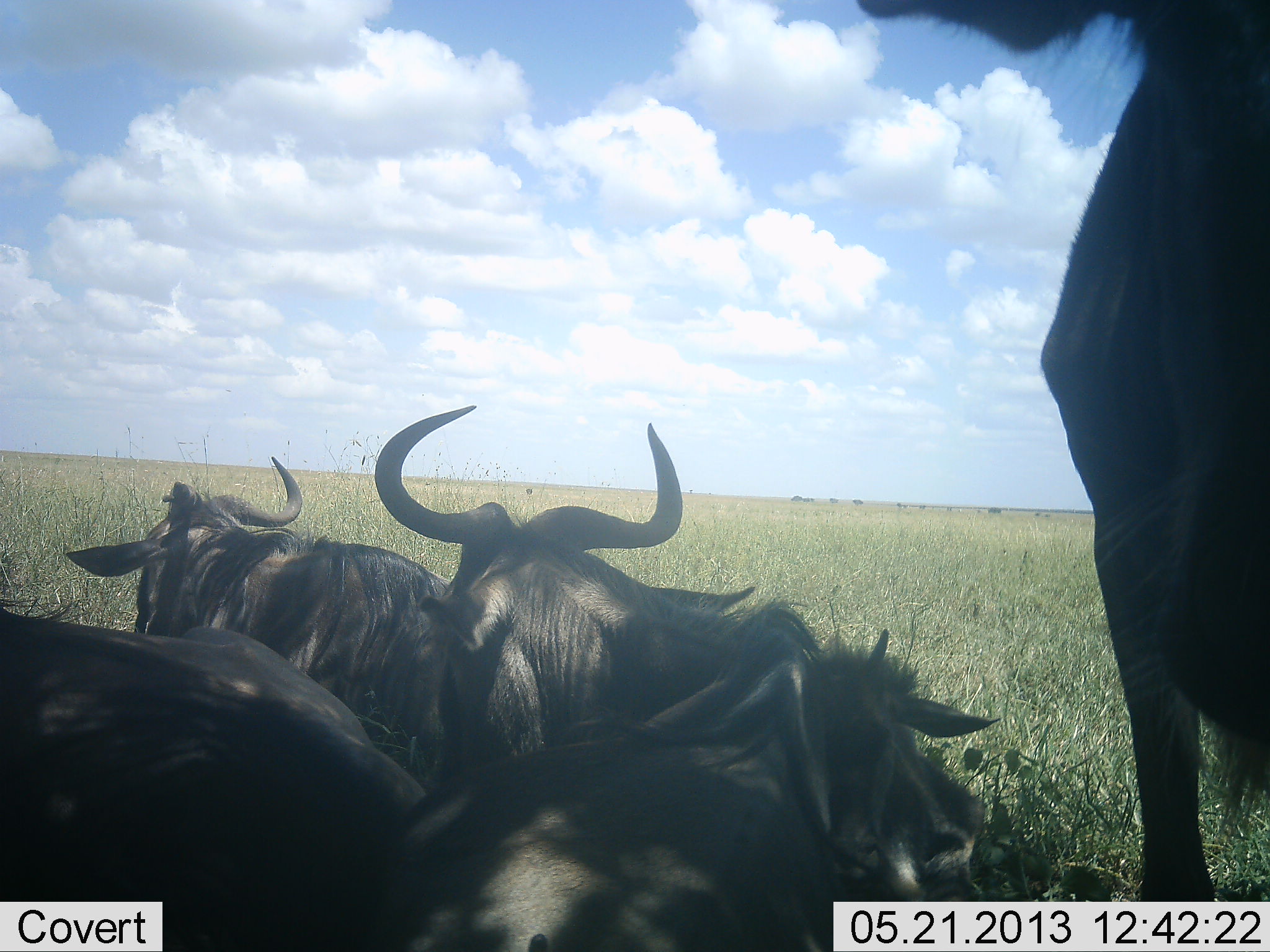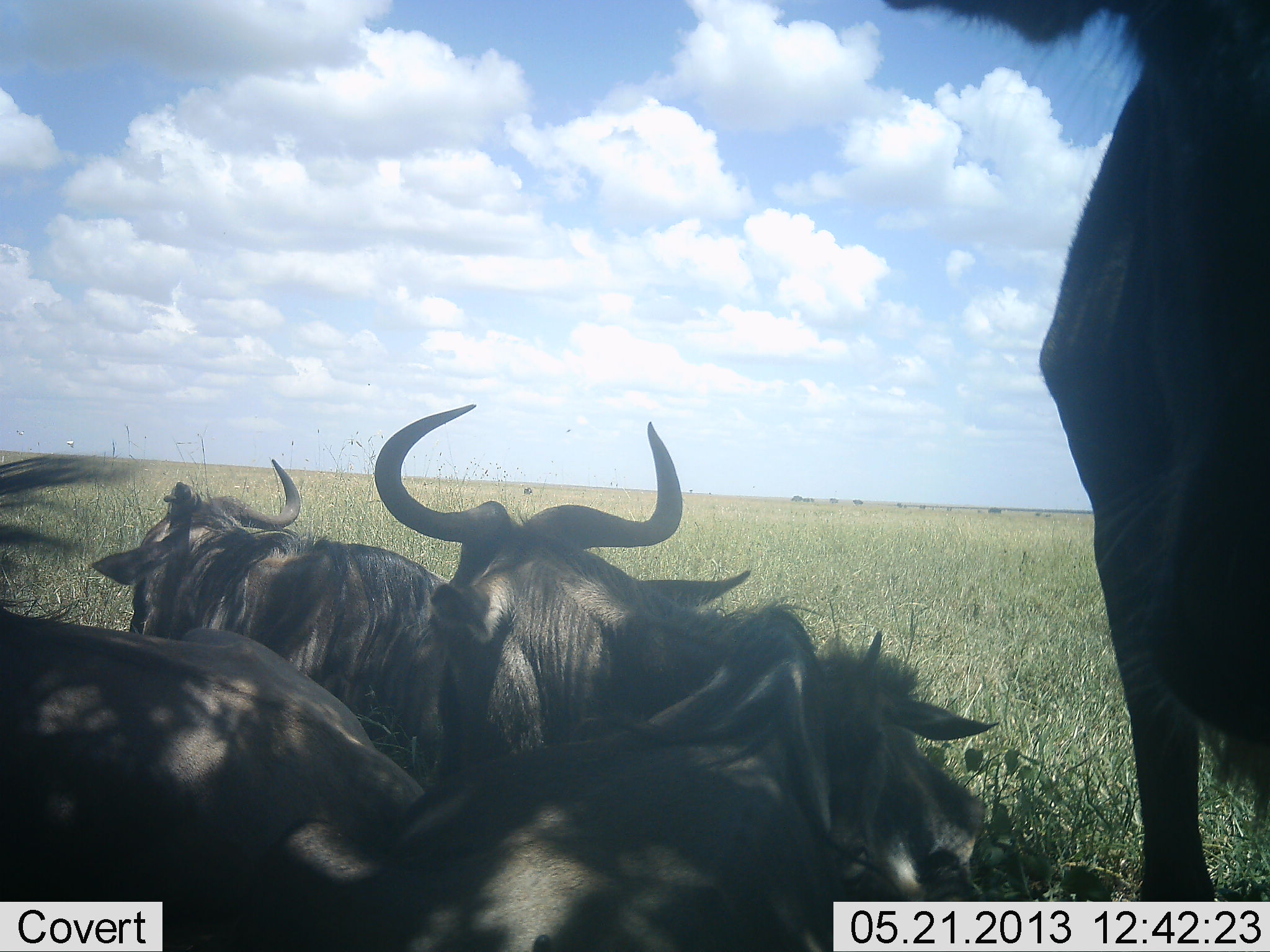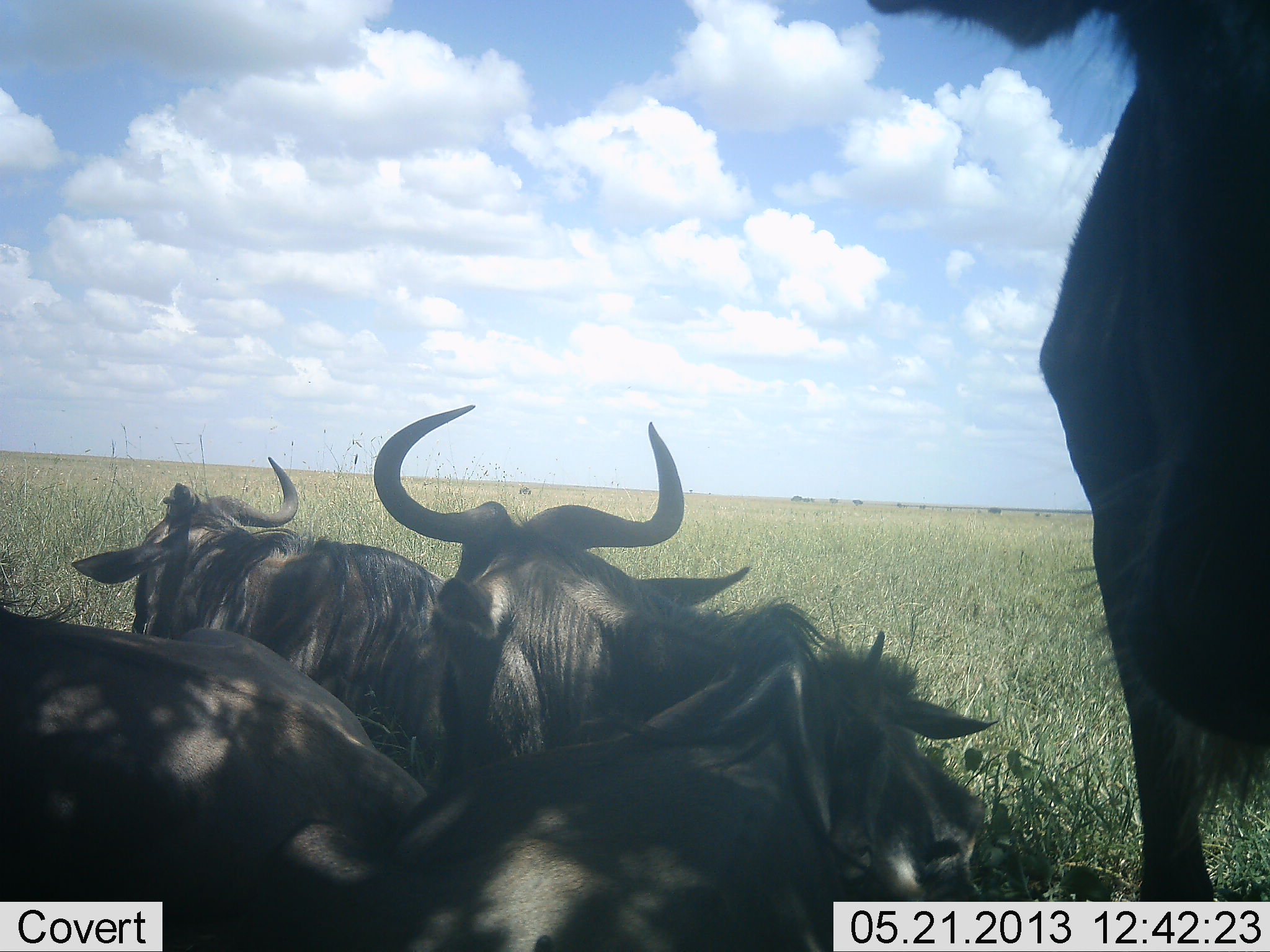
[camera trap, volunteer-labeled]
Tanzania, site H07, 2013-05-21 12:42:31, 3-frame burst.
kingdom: Animalia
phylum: Chordata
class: Mammalia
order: Artiodactyla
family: Bovidae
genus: Connochaetes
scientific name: Connochaetes taurinus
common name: blue wildebeest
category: wildebeest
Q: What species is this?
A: Wildebeest (blue wildebeest) (Connochaetes taurinus).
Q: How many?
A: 5.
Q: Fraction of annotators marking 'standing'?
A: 100%.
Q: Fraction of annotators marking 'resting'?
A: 100%.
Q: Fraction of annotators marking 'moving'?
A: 0%.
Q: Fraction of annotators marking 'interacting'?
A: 0%.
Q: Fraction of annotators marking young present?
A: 10%.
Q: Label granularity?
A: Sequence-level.